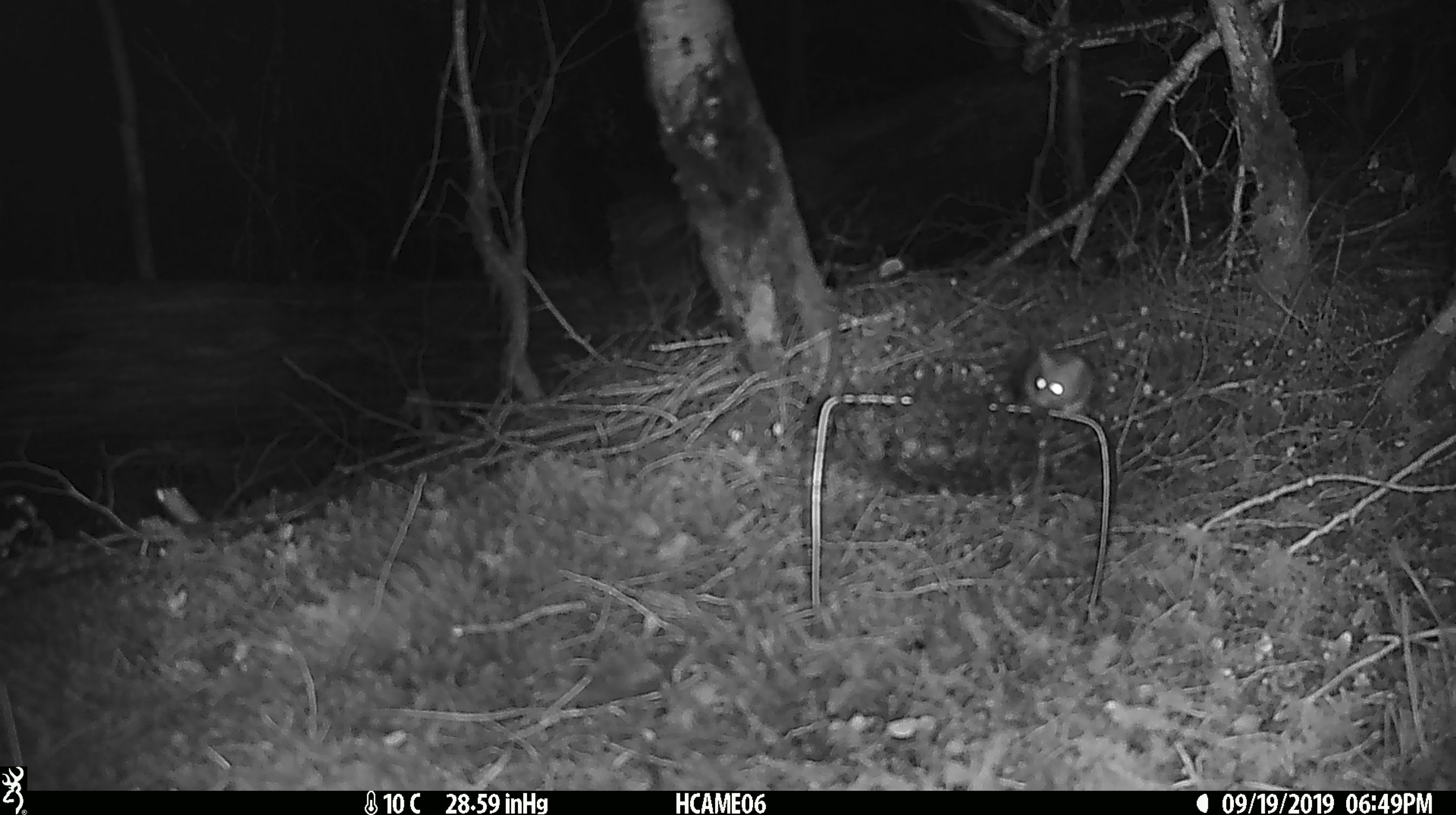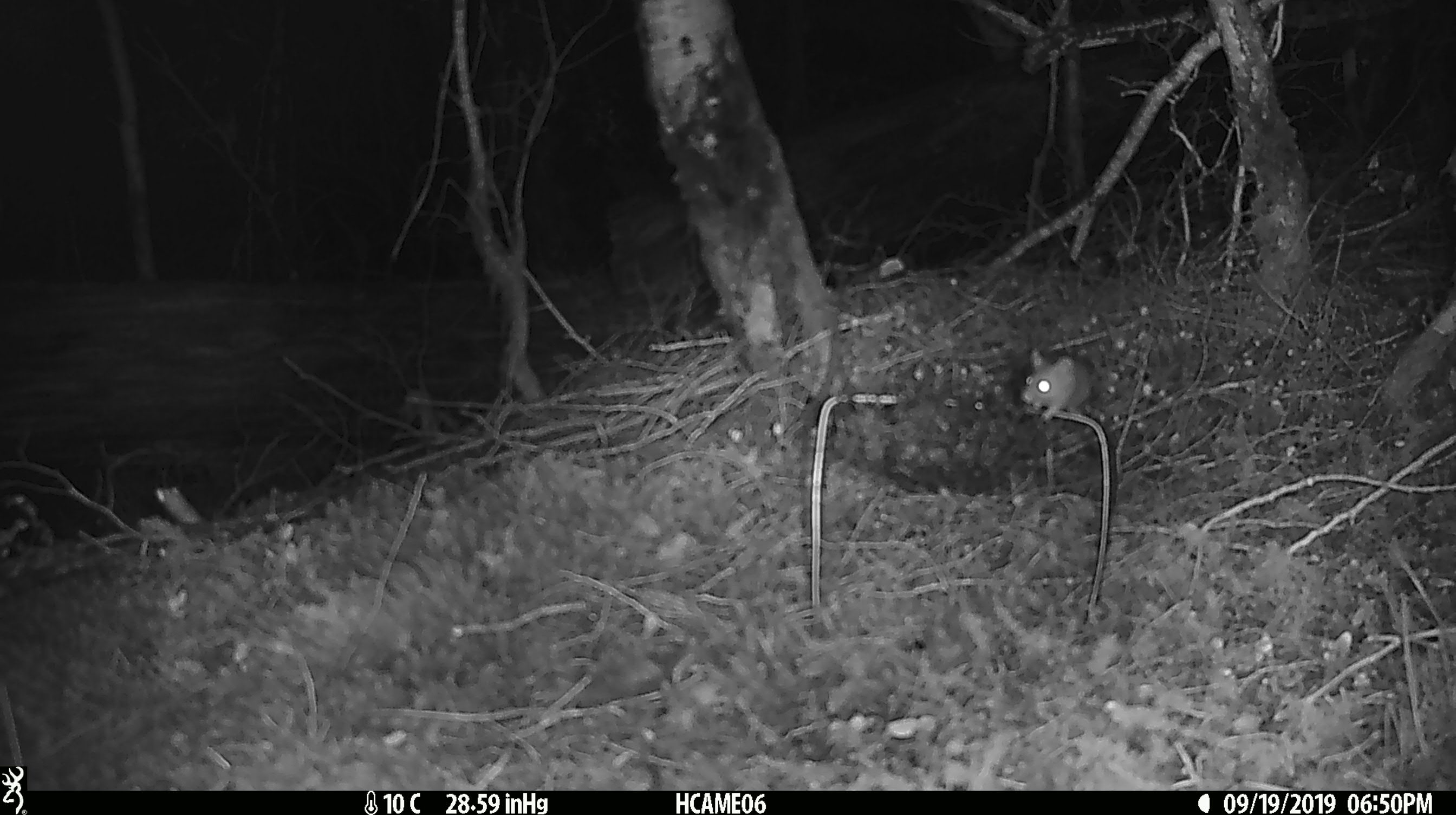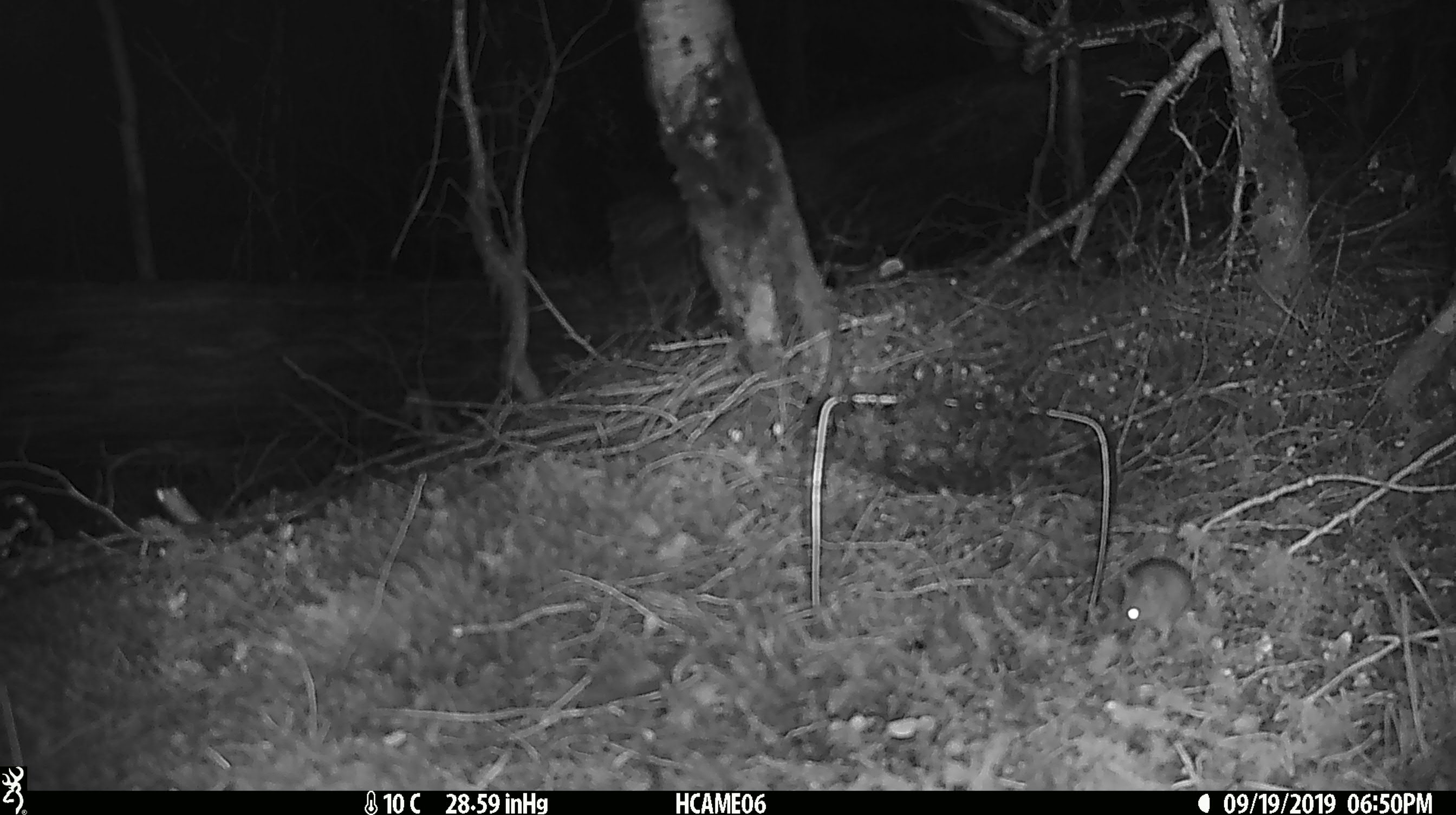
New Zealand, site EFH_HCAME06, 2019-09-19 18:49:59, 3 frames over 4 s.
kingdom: Animalia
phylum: Chordata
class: Mammalia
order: Rodentia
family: Muridae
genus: Mus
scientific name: Mus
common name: mouse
Mouse (Mus).